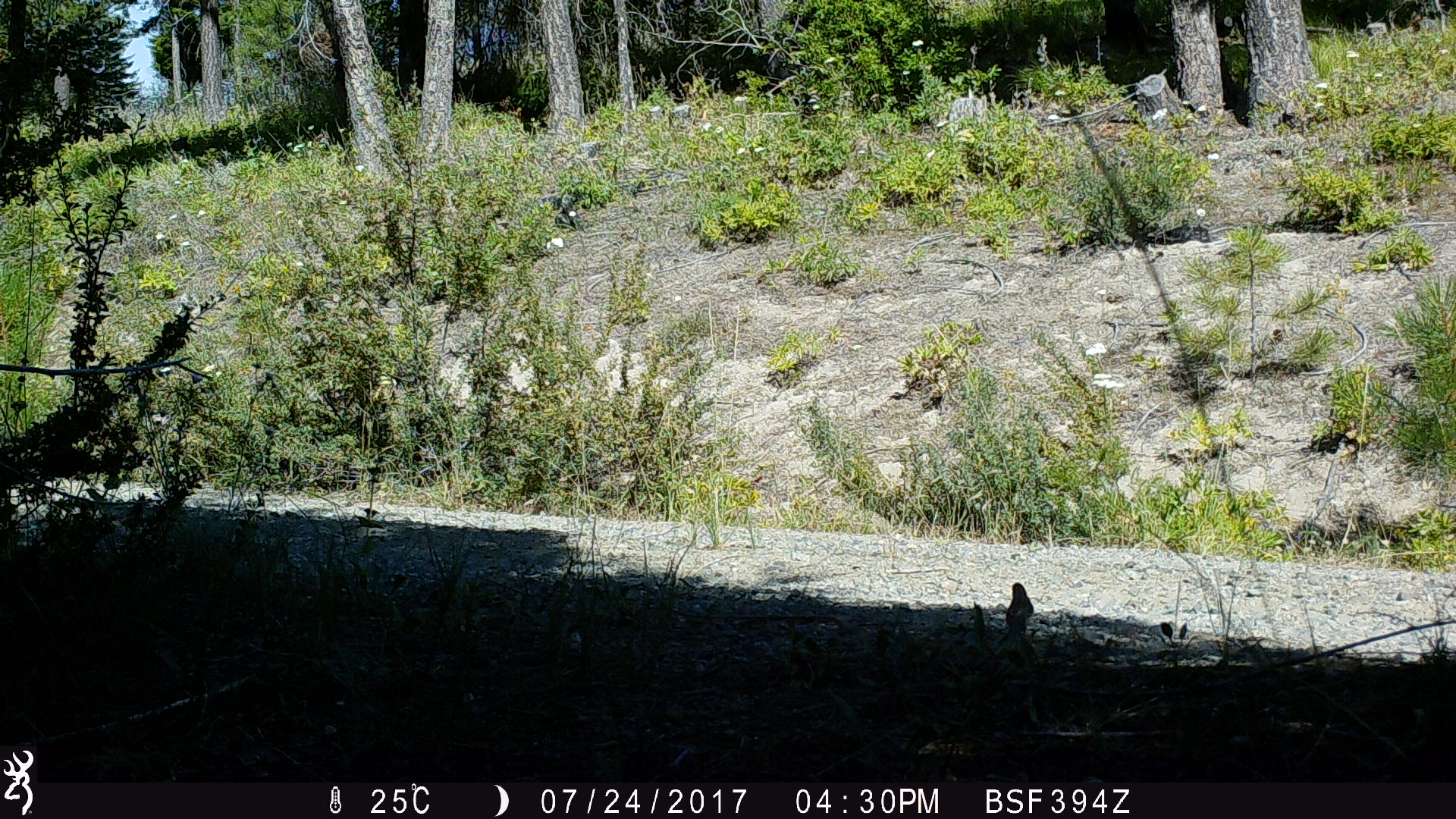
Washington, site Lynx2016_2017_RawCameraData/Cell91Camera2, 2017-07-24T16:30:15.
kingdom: Animalia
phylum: Chordata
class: Aves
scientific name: Aves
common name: birds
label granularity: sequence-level